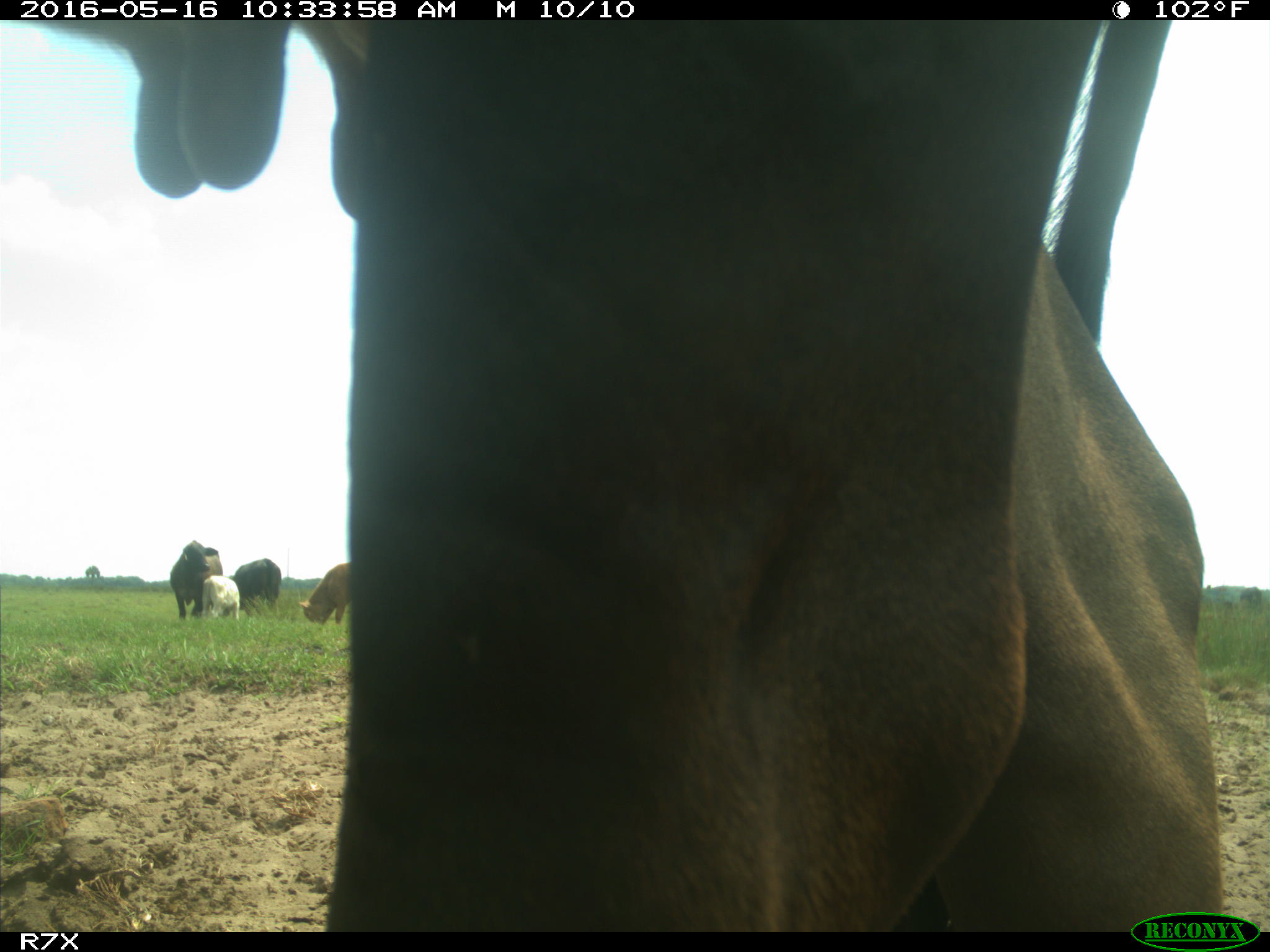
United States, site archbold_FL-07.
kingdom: Animalia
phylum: Chordata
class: Mammalia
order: Artiodactyla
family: Bovidae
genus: Bos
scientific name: Bos taurus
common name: domestic cow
Bos taurus (domestic cow).